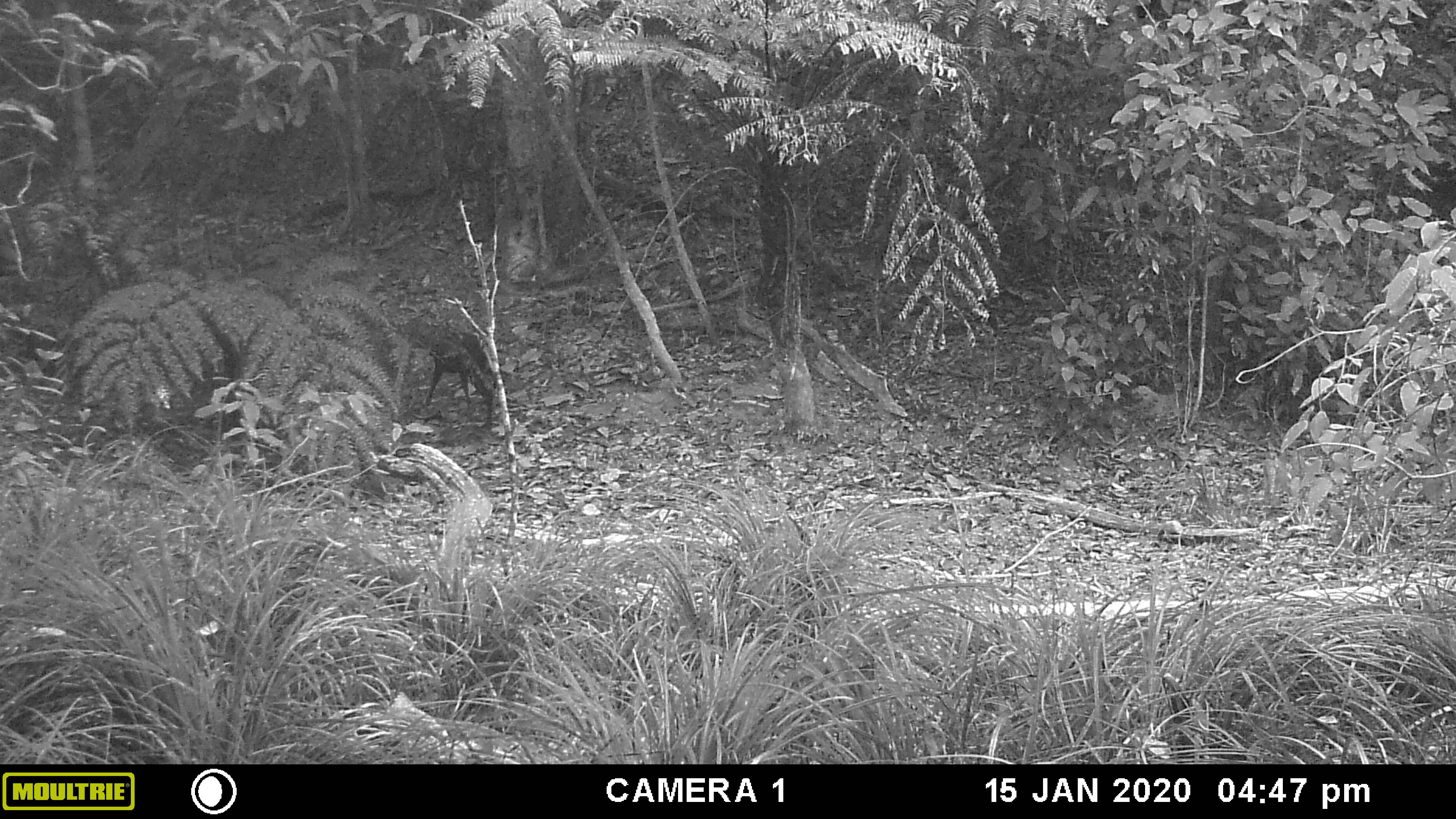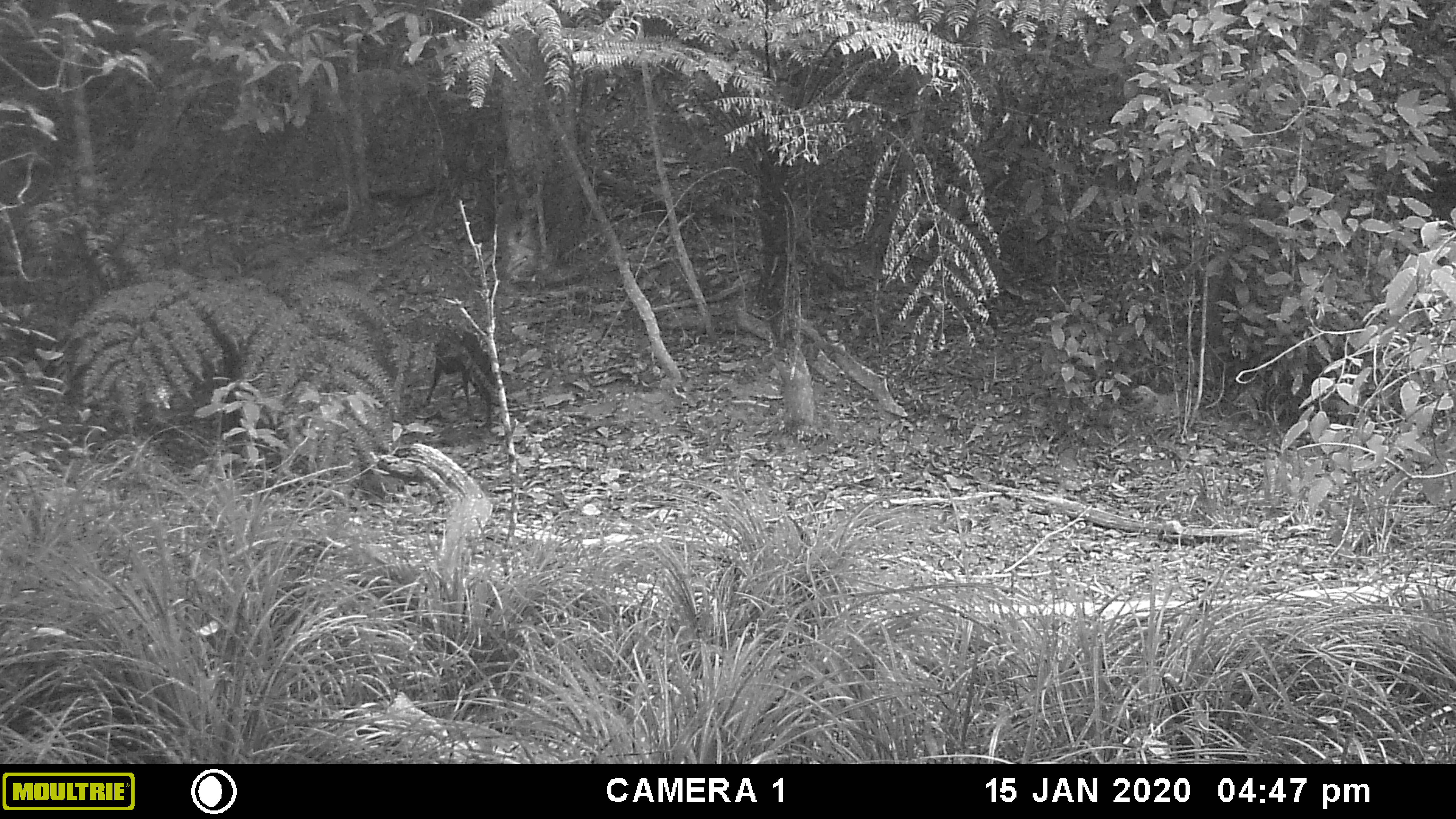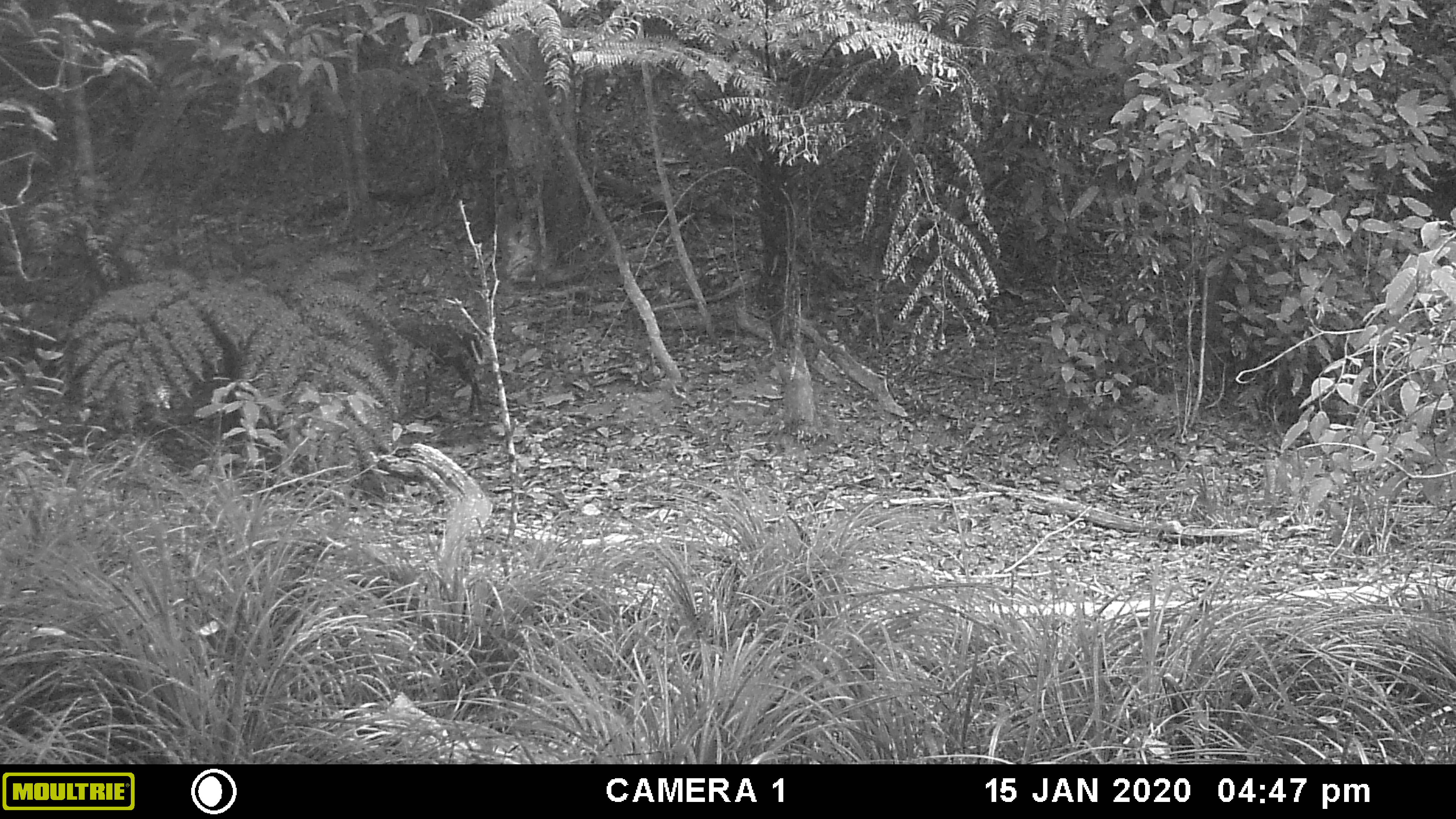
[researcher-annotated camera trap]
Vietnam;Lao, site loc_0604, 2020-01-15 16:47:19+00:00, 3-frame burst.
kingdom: Animalia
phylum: Chordata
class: Mammalia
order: Artiodactyla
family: Cervidae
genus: Muntiacus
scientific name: Muntiacus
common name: muntjacs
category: unidentified muntjac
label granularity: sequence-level